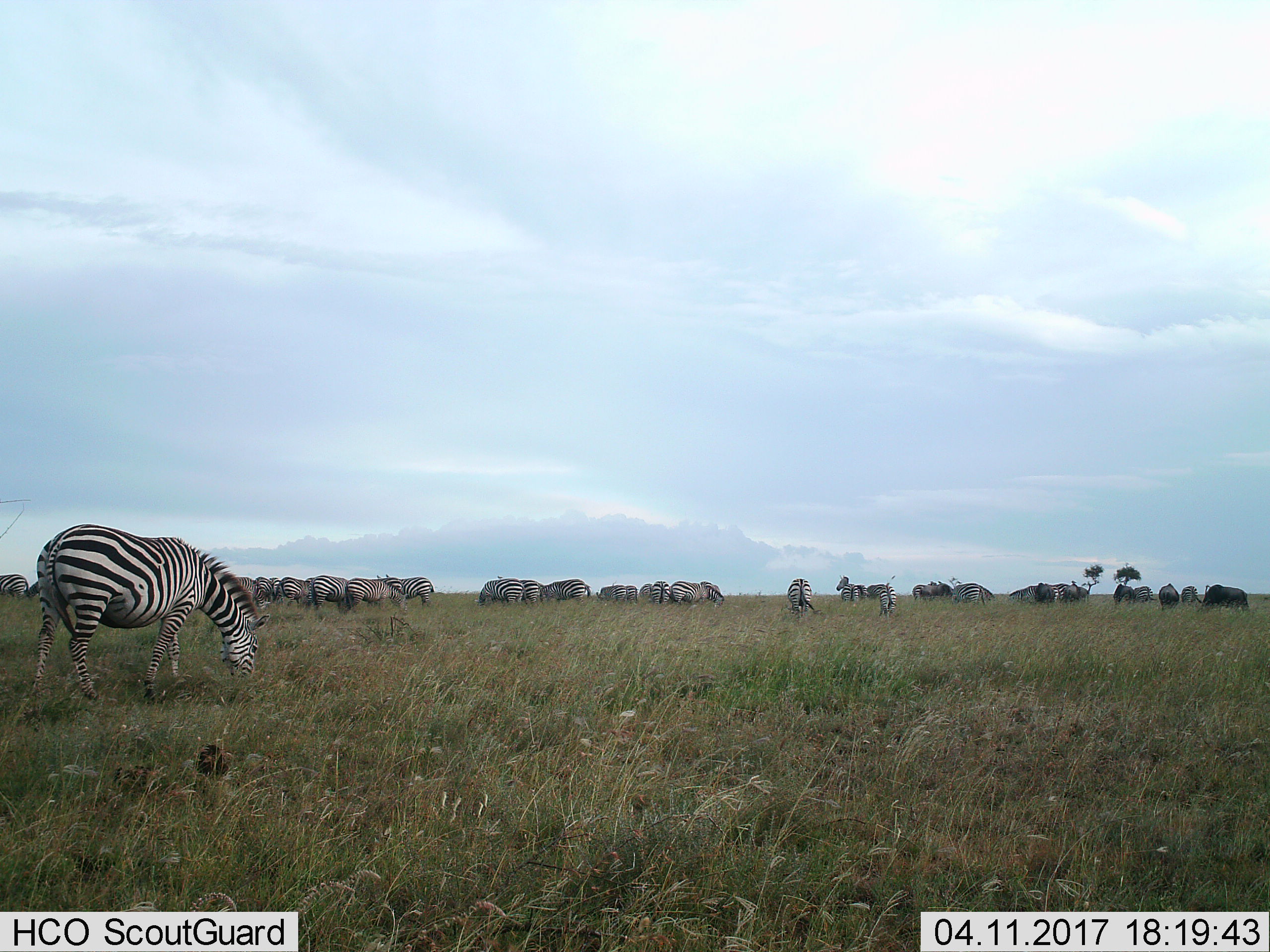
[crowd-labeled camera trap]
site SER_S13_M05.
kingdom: Animalia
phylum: Chordata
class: Mammalia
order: Artiodactyla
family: Bovidae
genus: Connochaetes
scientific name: Connochaetes taurinus taurinus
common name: blue wildebeest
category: wildebeestblue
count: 6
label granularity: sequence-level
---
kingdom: Animalia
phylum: Chordata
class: Mammalia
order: Perissodactyla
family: Equidae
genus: Equus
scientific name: Equus quagga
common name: plains zebra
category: zebraplains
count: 11-50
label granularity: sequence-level